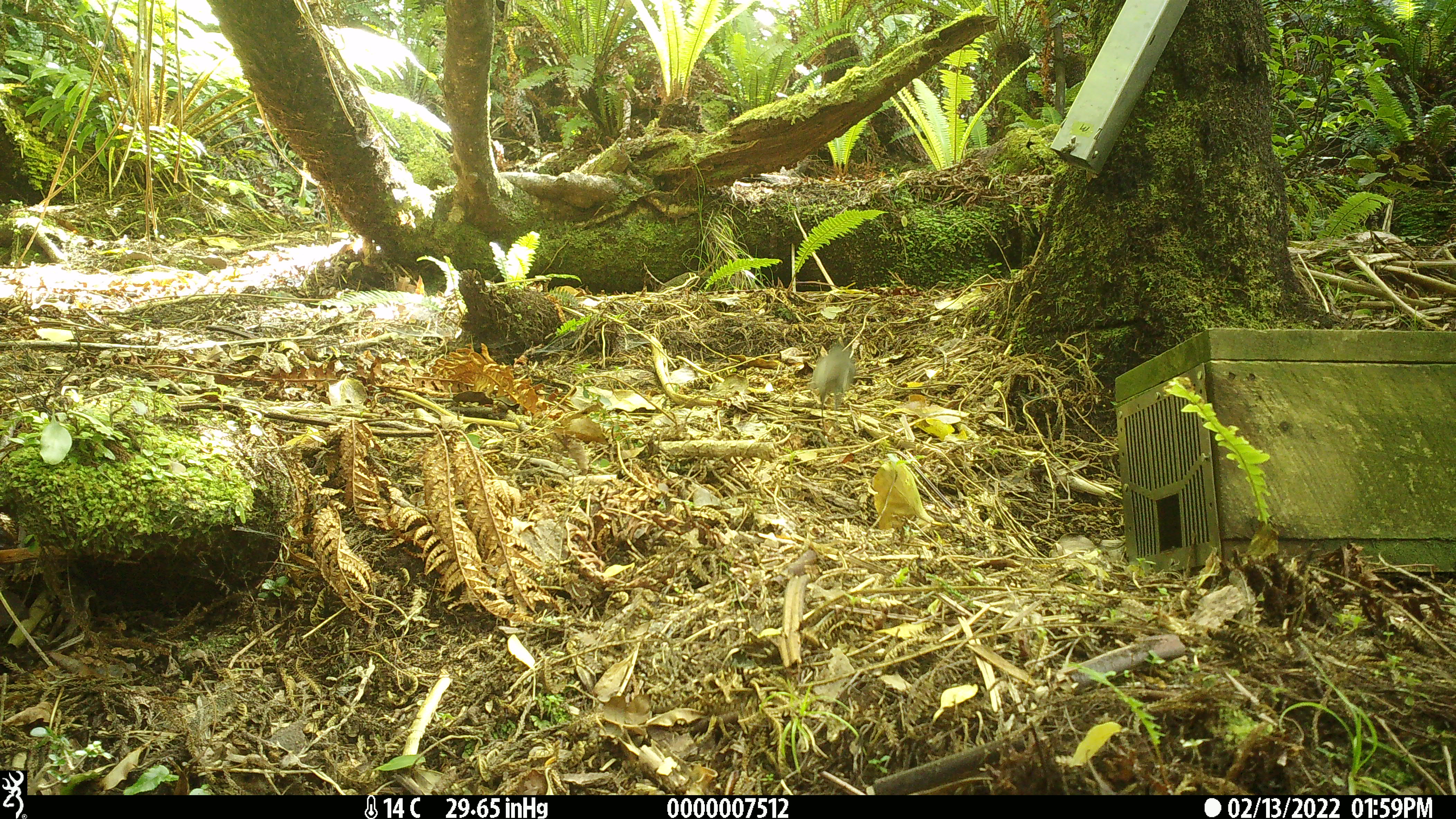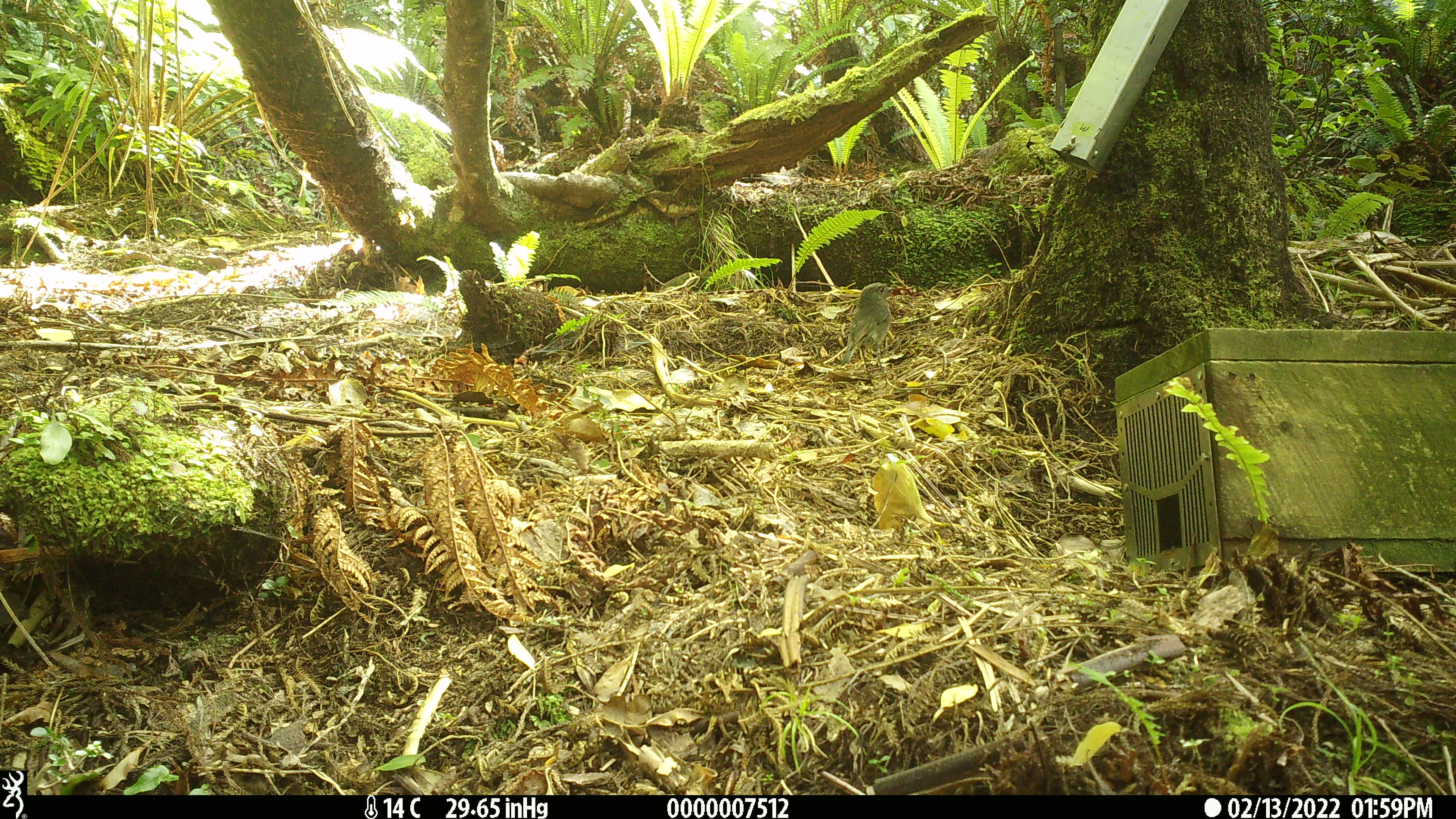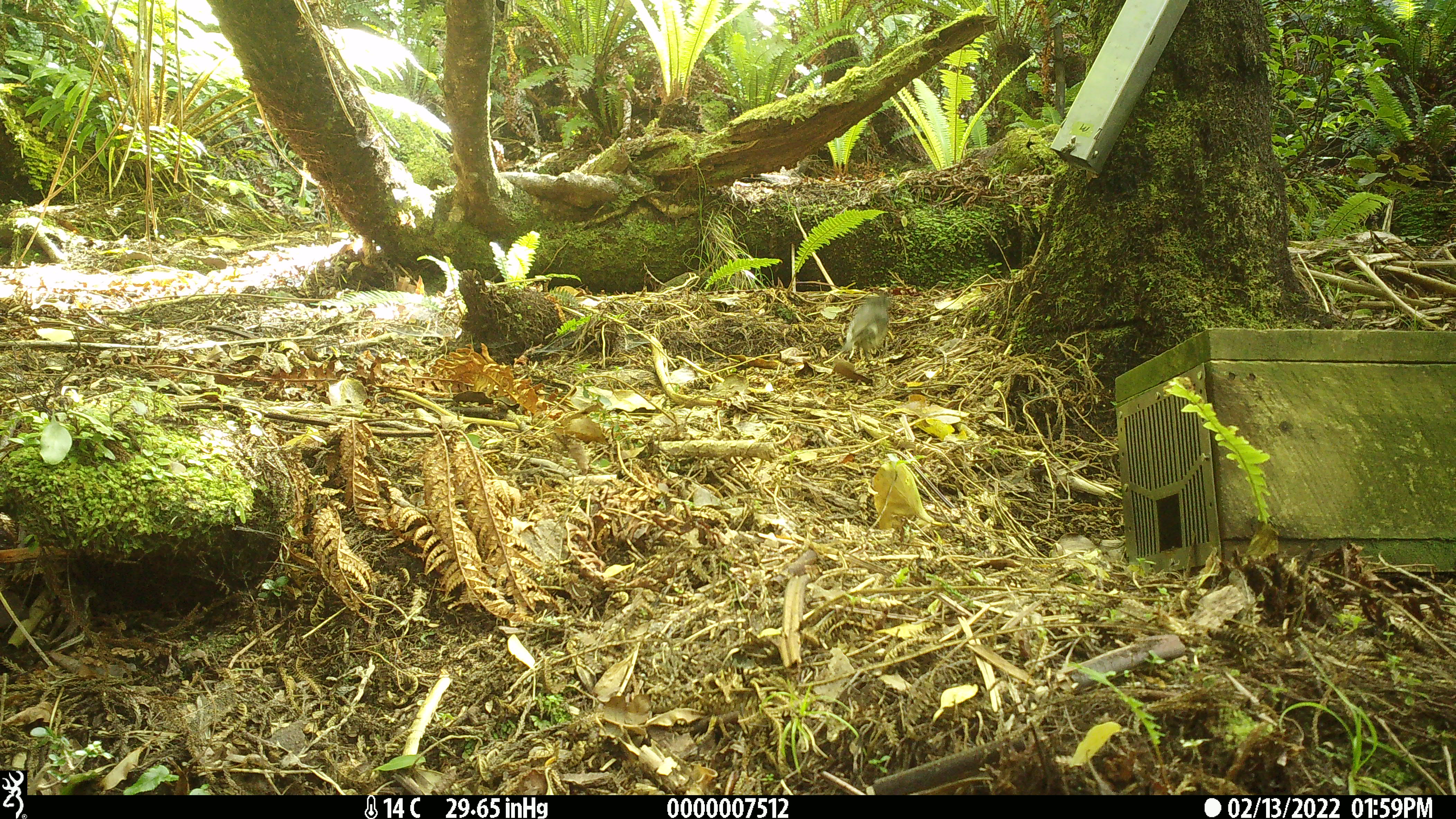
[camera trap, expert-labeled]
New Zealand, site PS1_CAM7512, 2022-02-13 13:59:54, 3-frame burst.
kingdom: Animalia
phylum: Chordata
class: Aves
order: Passeriformes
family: Petroicidae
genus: Petroica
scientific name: Petroica australis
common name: new zealand robin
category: robin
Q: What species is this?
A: Robin (new zealand robin) (Petroica australis).